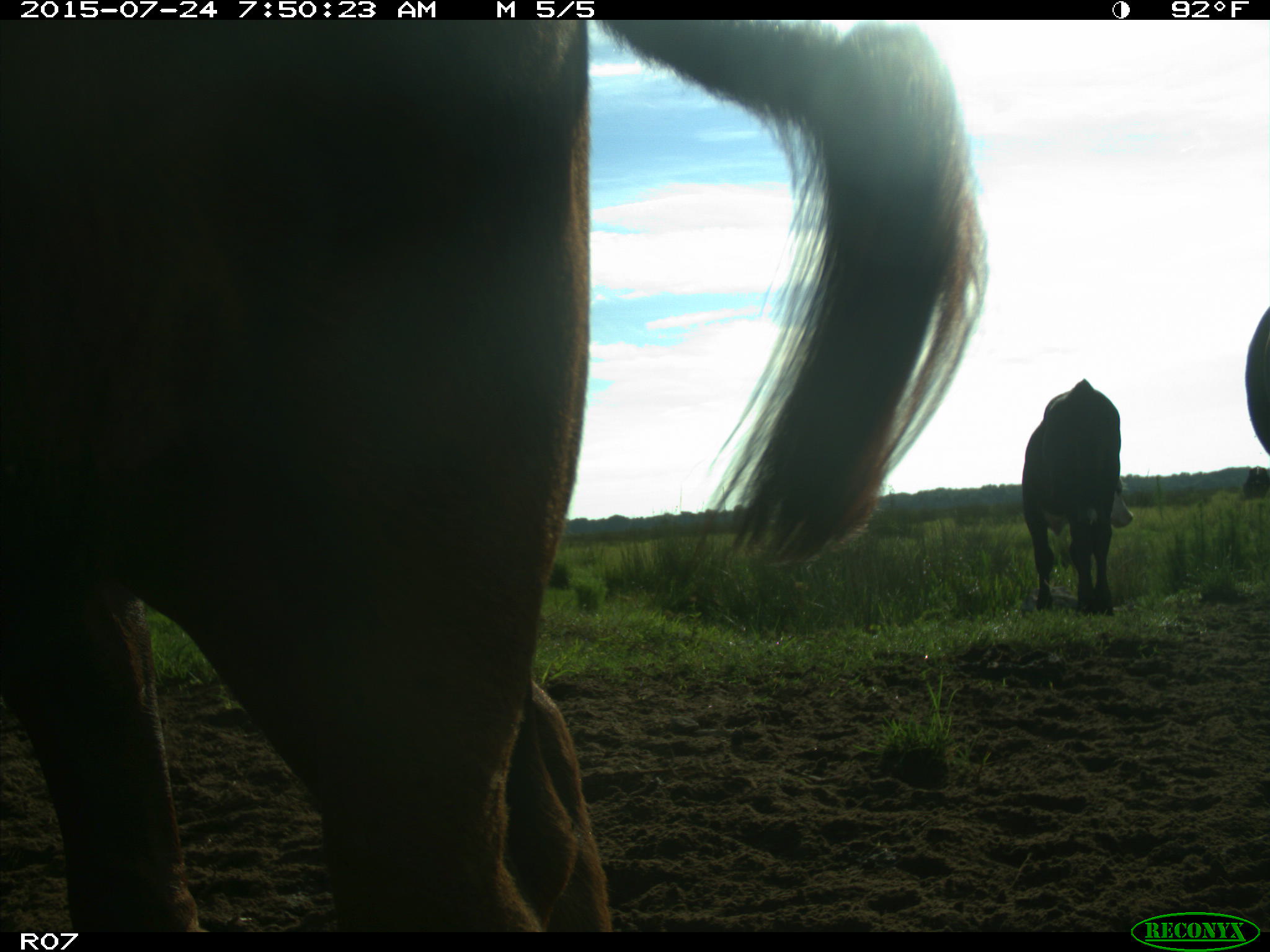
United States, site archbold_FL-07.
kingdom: Animalia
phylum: Chordata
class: Mammalia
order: Artiodactyla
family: Bovidae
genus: Bos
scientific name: Bos taurus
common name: domestic cow